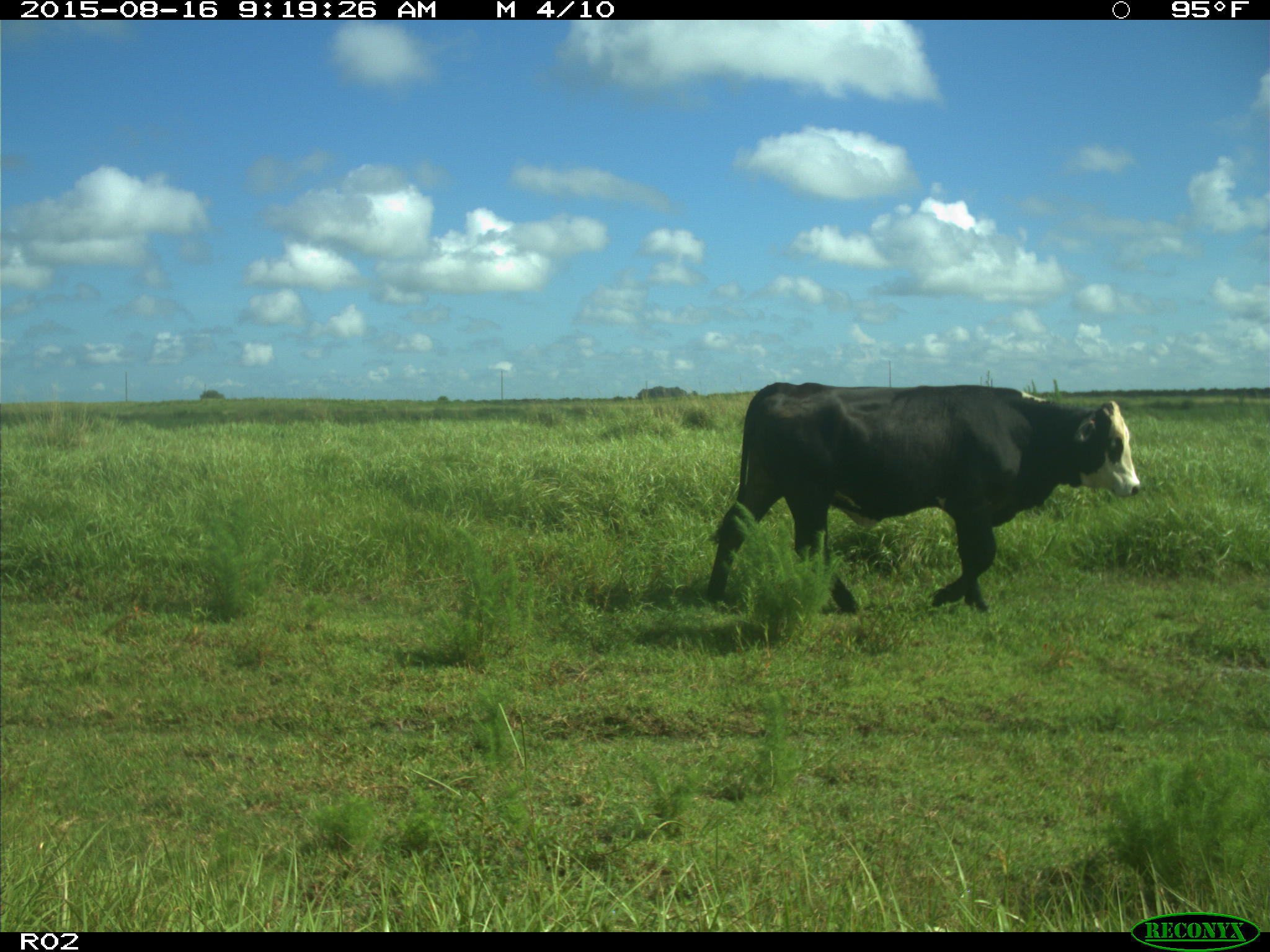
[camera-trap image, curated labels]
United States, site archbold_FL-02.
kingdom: Animalia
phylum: Chordata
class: Mammalia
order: Artiodactyla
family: Bovidae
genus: Bos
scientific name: Bos taurus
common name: domestic cow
Bos taurus (domestic cow).